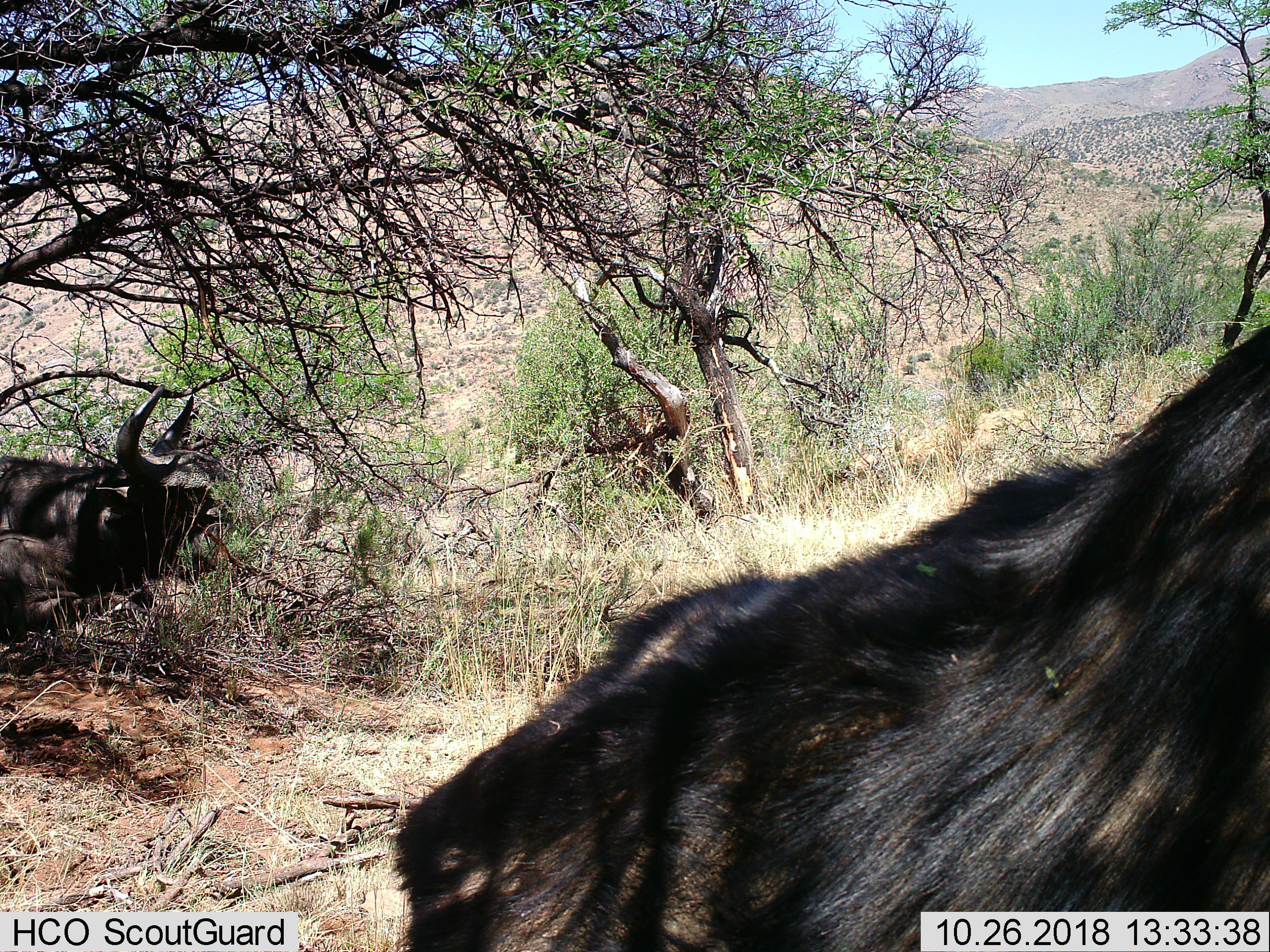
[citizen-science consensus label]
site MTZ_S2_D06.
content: unidentified animal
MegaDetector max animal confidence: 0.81